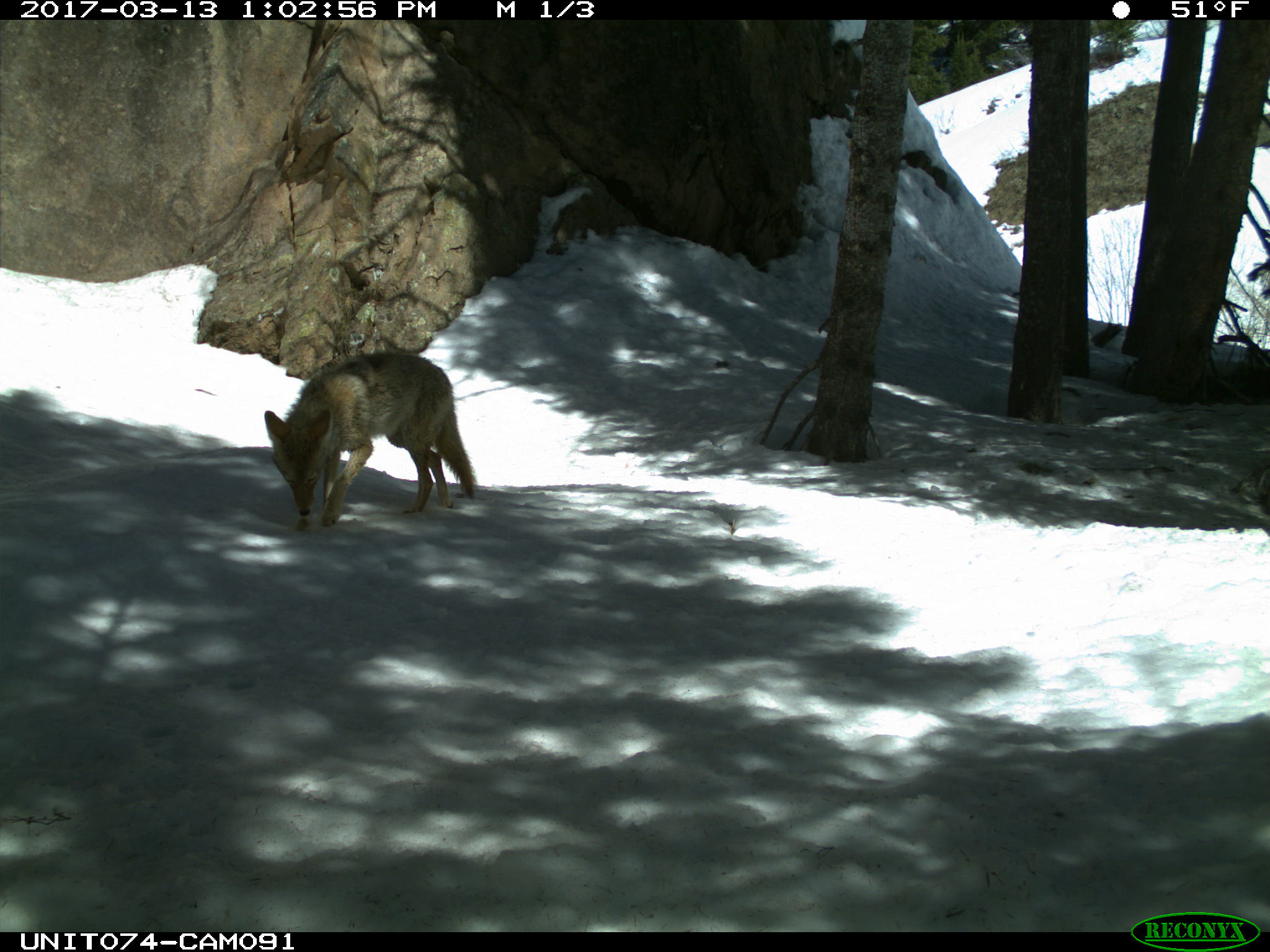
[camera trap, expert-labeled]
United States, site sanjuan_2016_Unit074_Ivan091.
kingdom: Animalia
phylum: Chordata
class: Mammalia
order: Carnivora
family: Canidae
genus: Canis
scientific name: Canis latrans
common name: coyote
Canis latrans (coyote).